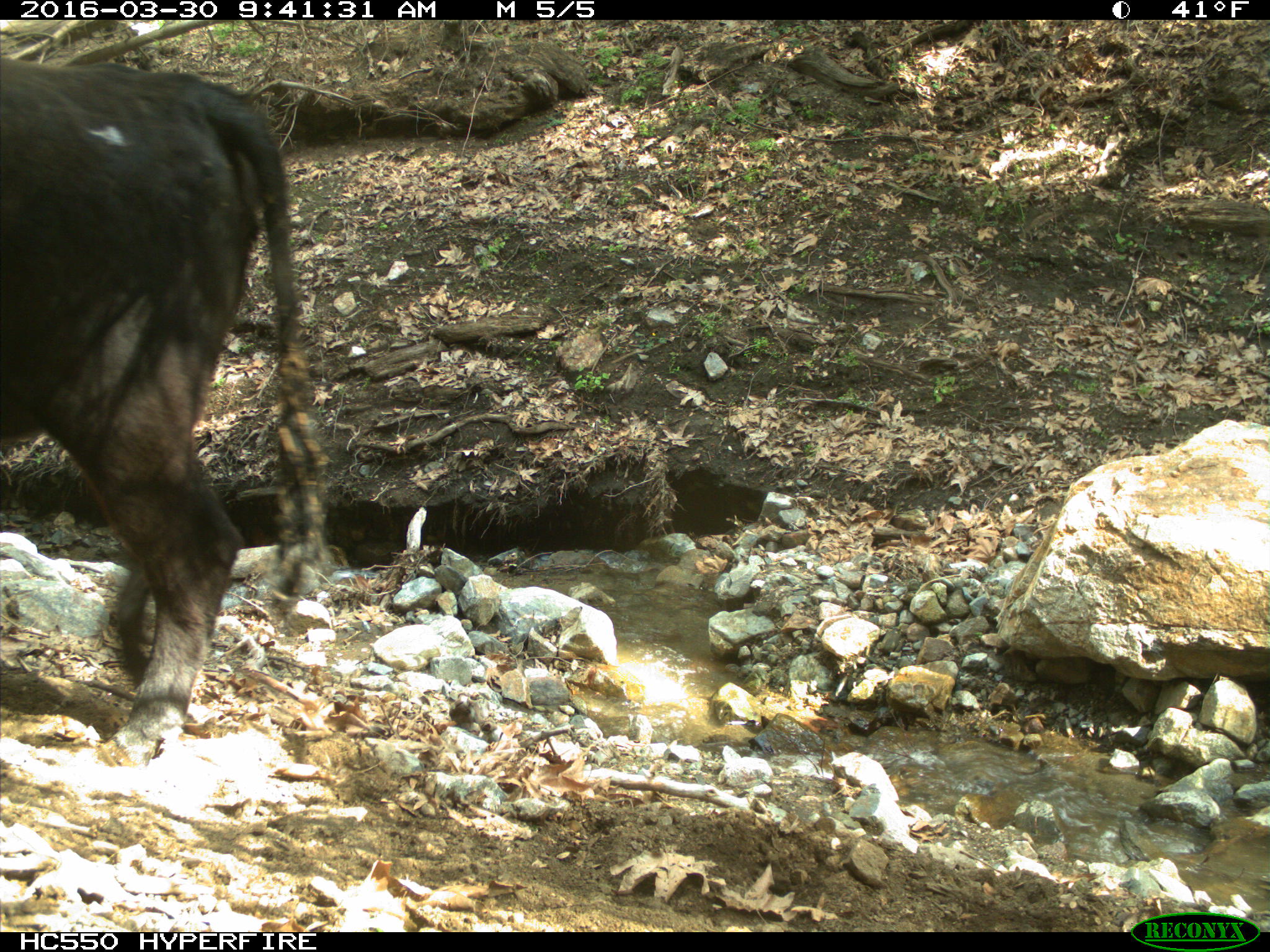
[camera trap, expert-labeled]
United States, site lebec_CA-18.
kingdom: Animalia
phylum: Chordata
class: Mammalia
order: Artiodactyla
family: Bovidae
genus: Bos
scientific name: Bos taurus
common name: domestic cow